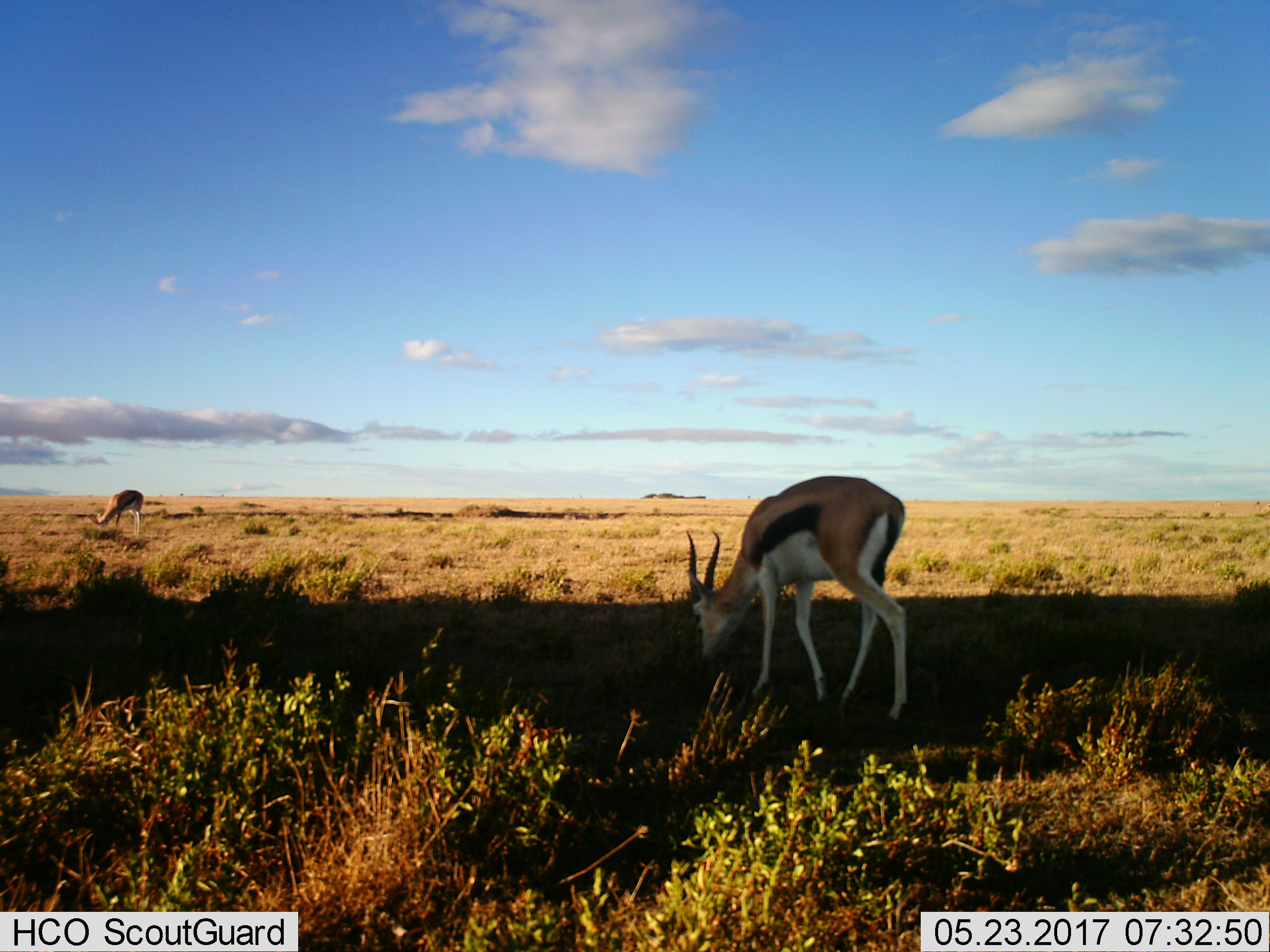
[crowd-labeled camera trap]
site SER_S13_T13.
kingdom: Animalia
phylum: Chordata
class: Mammalia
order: Artiodactyla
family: Bovidae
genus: Eudorcas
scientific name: Eudorcas thomsonii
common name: thomson's gazelle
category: gazellethomsons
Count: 2.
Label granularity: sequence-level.